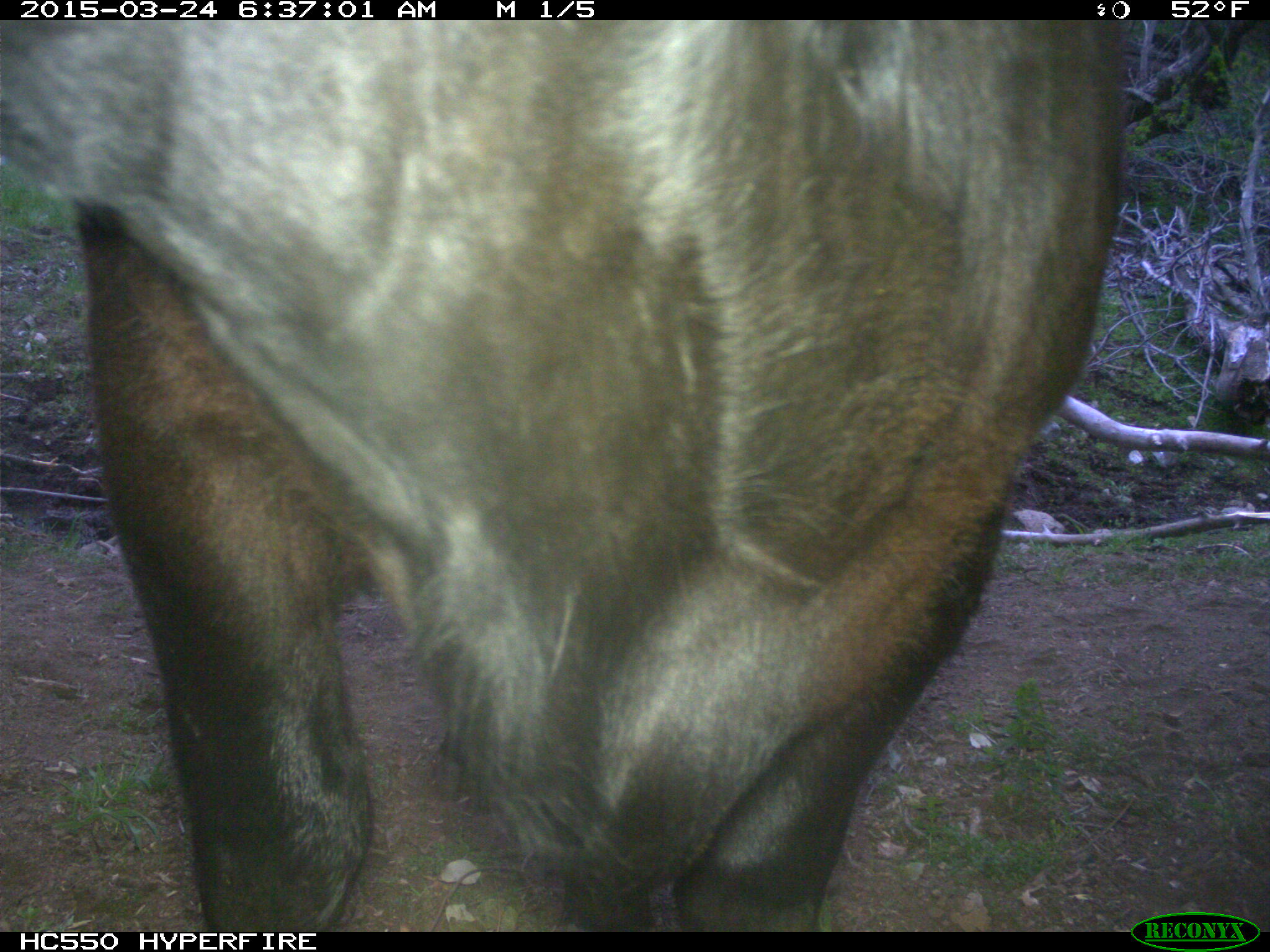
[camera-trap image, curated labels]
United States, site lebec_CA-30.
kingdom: Animalia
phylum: Chordata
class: Mammalia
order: Artiodactyla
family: Bovidae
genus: Bos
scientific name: Bos taurus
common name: domestic cow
Bos taurus (domestic cow).